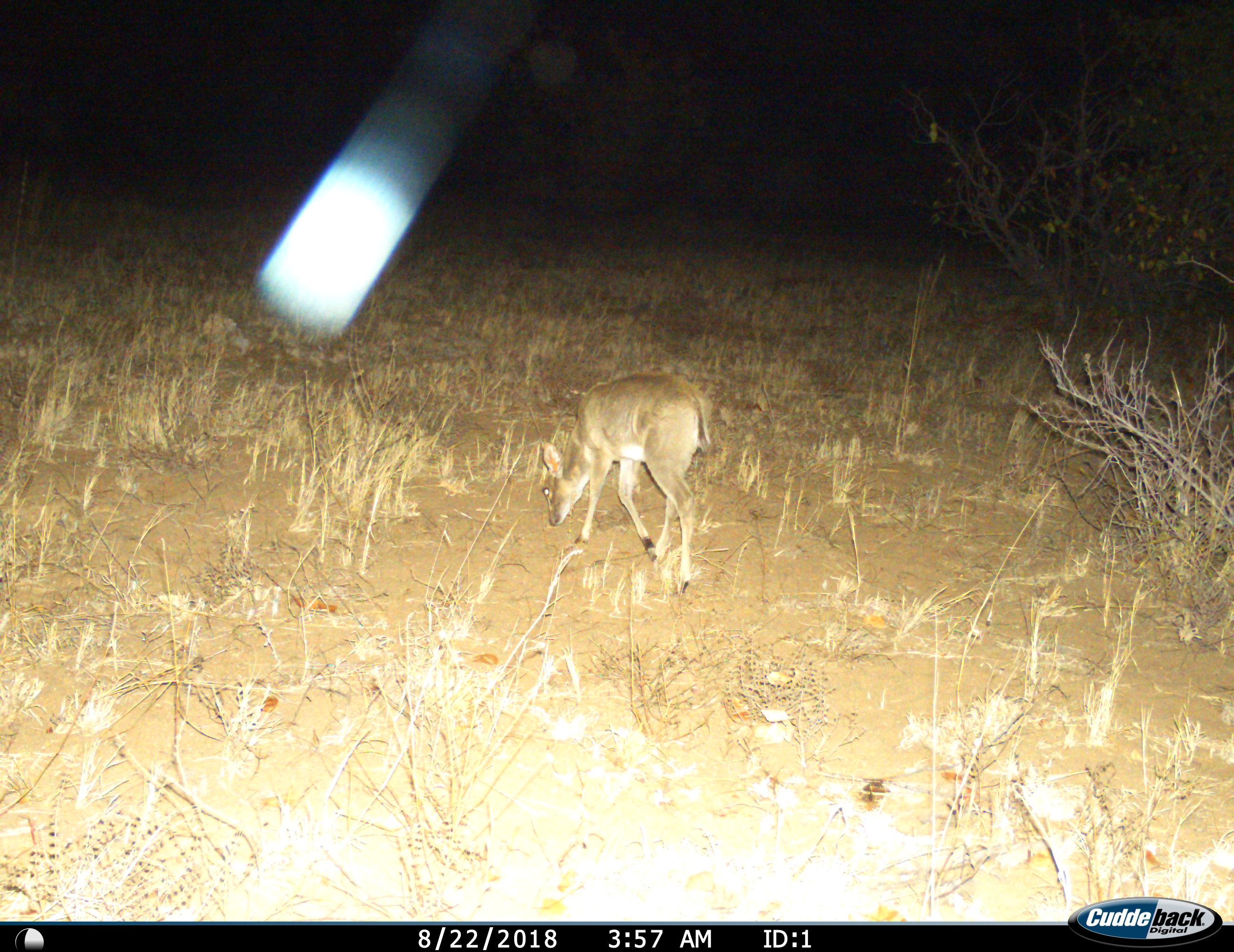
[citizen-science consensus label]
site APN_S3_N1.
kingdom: Animalia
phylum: Chordata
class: Mammalia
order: Artiodactyla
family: Bovidae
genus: Sylvicapra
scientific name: Sylvicapra grimmia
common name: common duiker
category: duikercommongrey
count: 1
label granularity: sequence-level